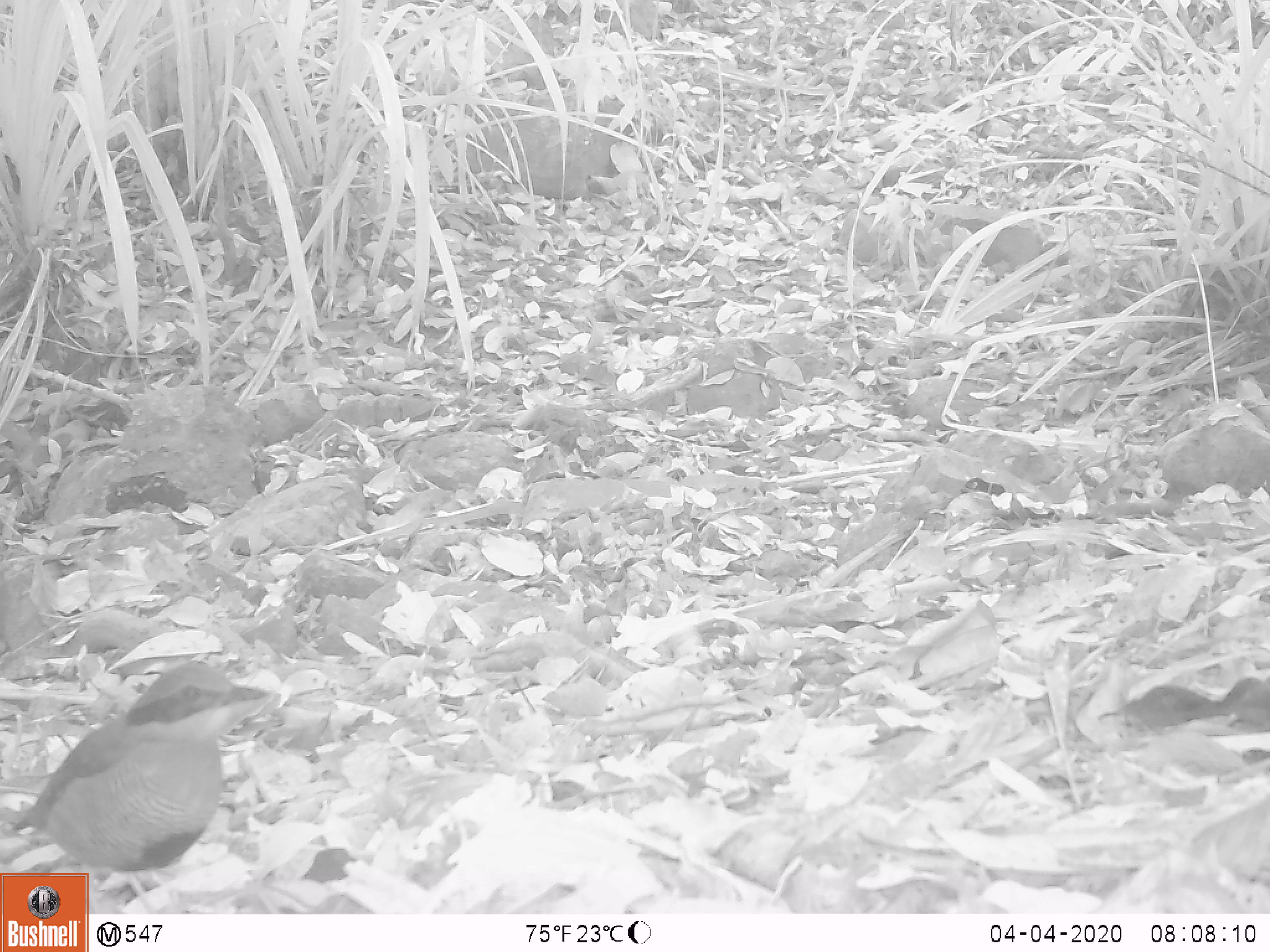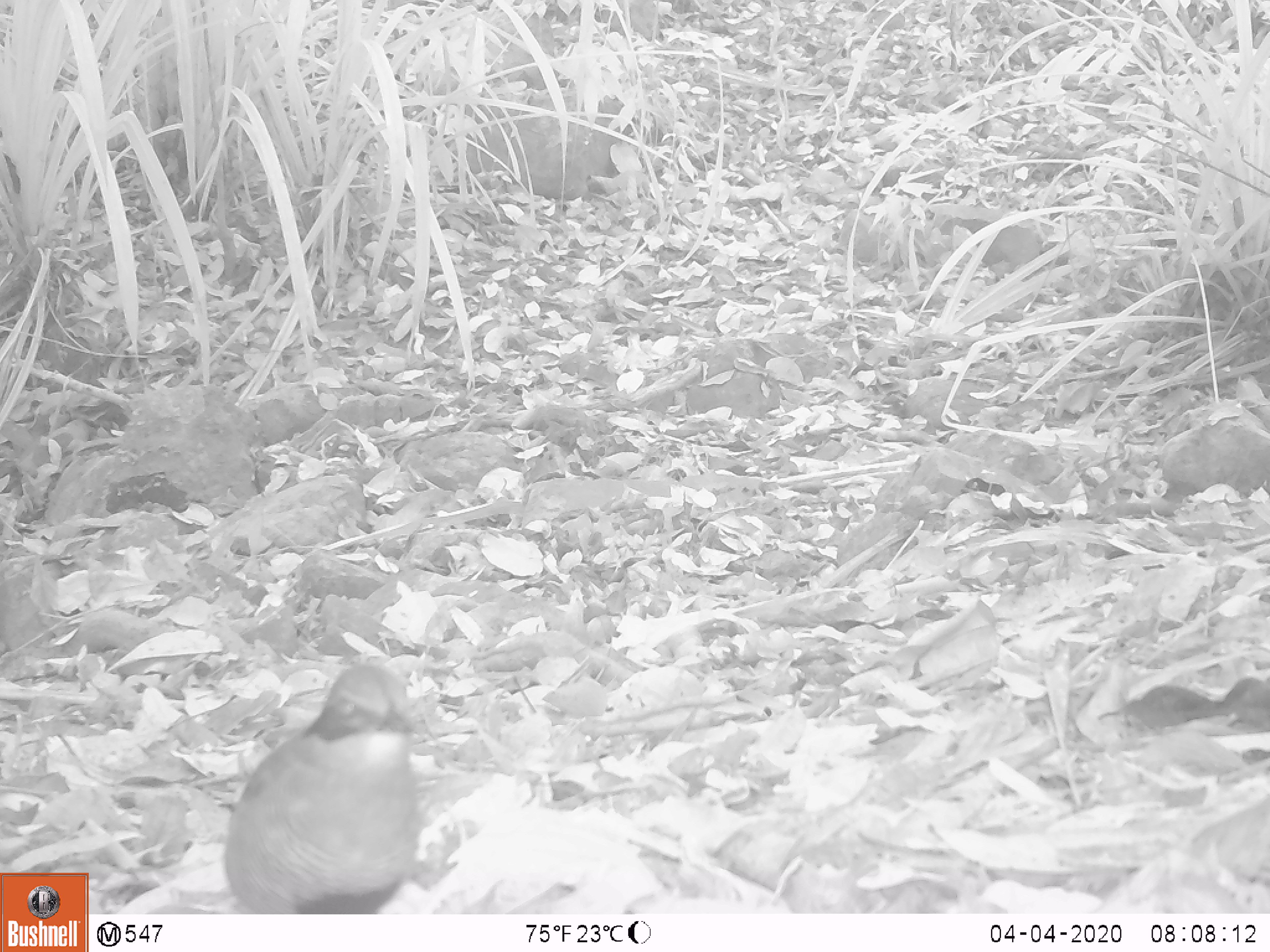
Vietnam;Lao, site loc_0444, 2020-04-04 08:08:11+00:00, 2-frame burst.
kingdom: Animalia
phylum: Chordata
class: Aves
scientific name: Aves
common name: bird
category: unidentified bird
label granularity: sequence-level